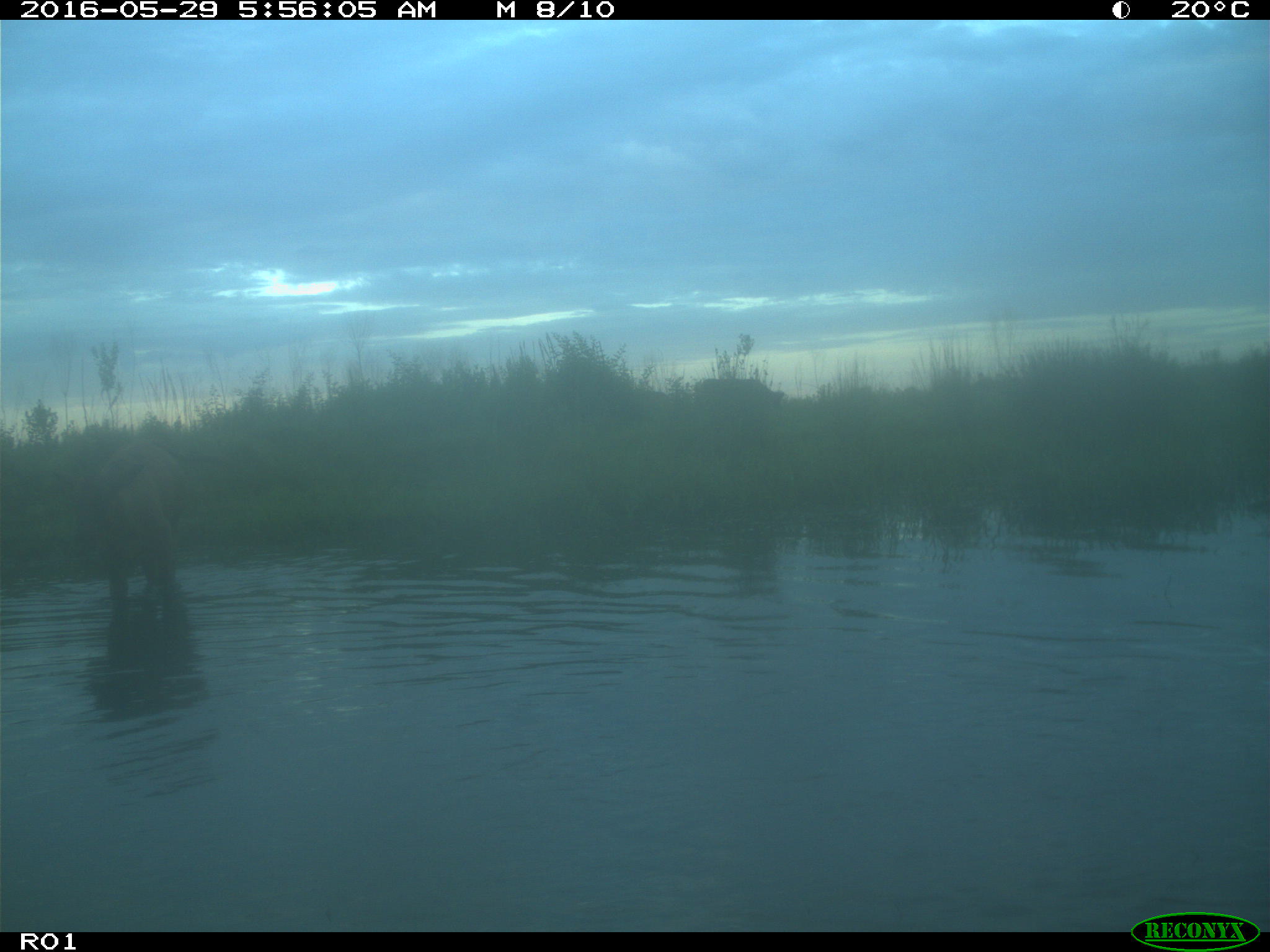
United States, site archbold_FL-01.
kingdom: Animalia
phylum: Chordata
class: Mammalia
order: Artiodactyla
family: Bovidae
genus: Bos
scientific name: Bos taurus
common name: domestic cow